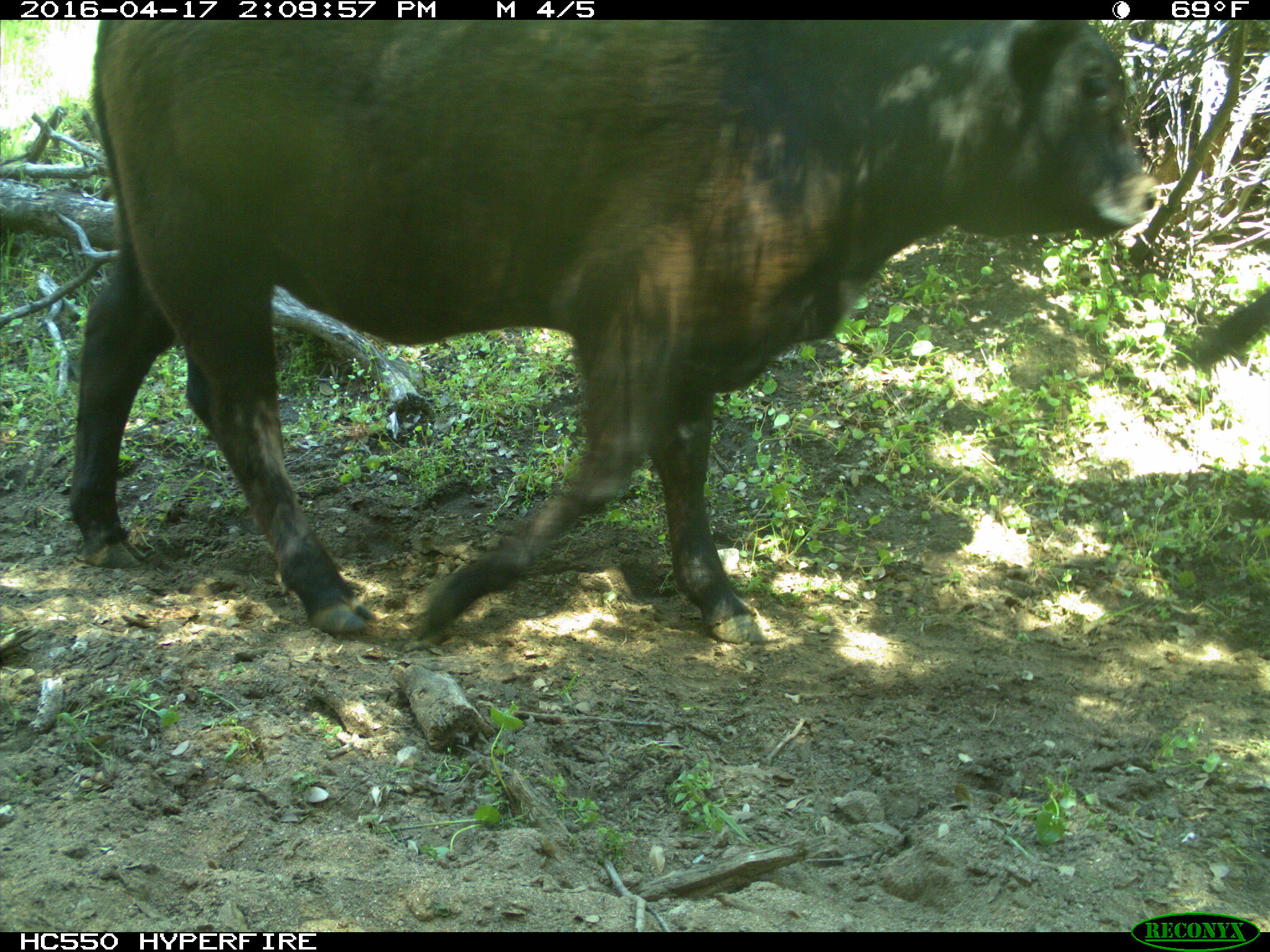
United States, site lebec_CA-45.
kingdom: Animalia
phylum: Chordata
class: Mammalia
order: Artiodactyla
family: Bovidae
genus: Bos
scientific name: Bos taurus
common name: domestic cow